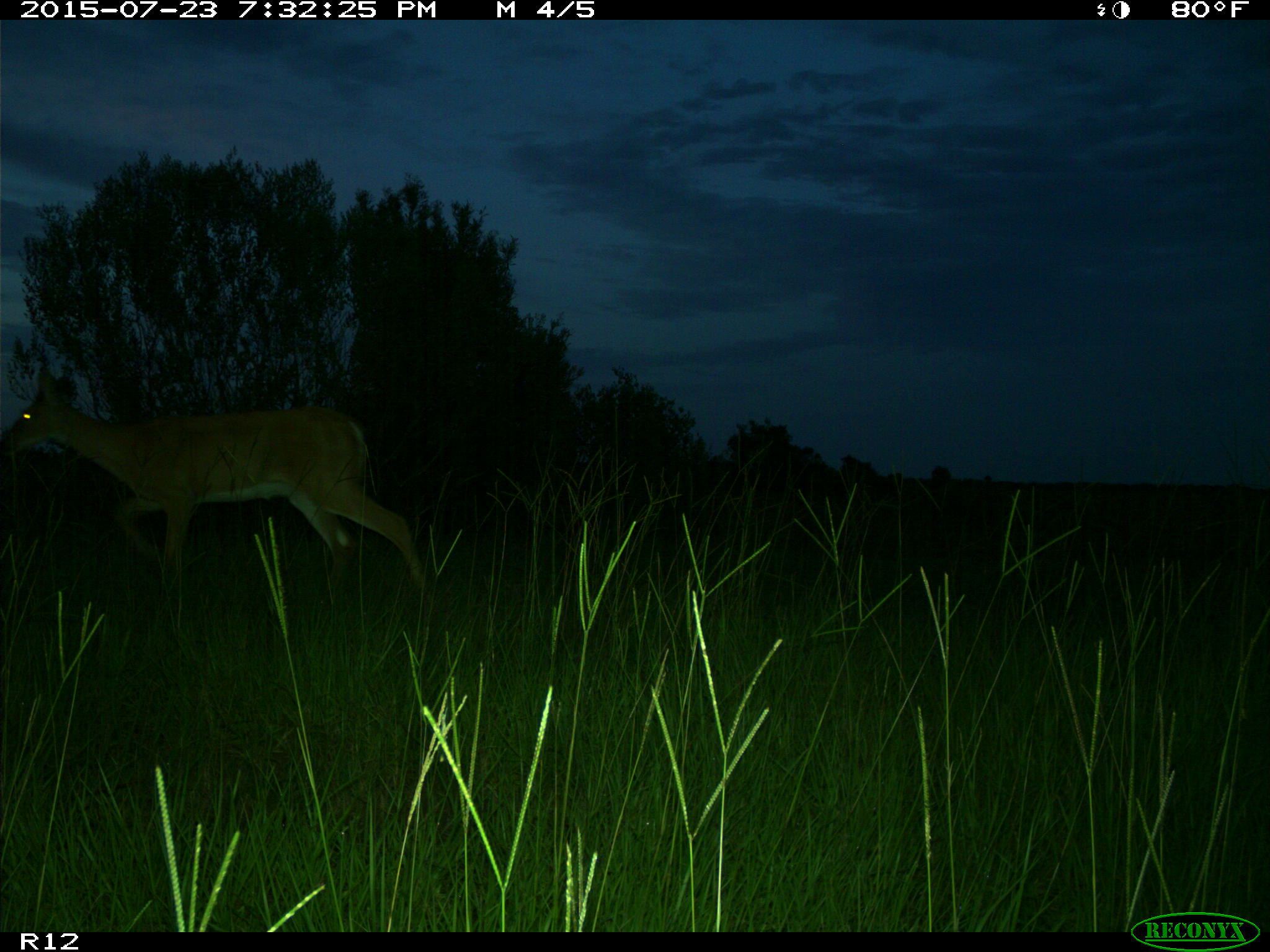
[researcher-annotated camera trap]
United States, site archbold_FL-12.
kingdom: Animalia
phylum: Chordata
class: Mammalia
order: Artiodactyla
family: Cervidae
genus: Odocoileus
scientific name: Odocoileus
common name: deer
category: unidentified deer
Unidentified deer (deer) (Odocoileus).